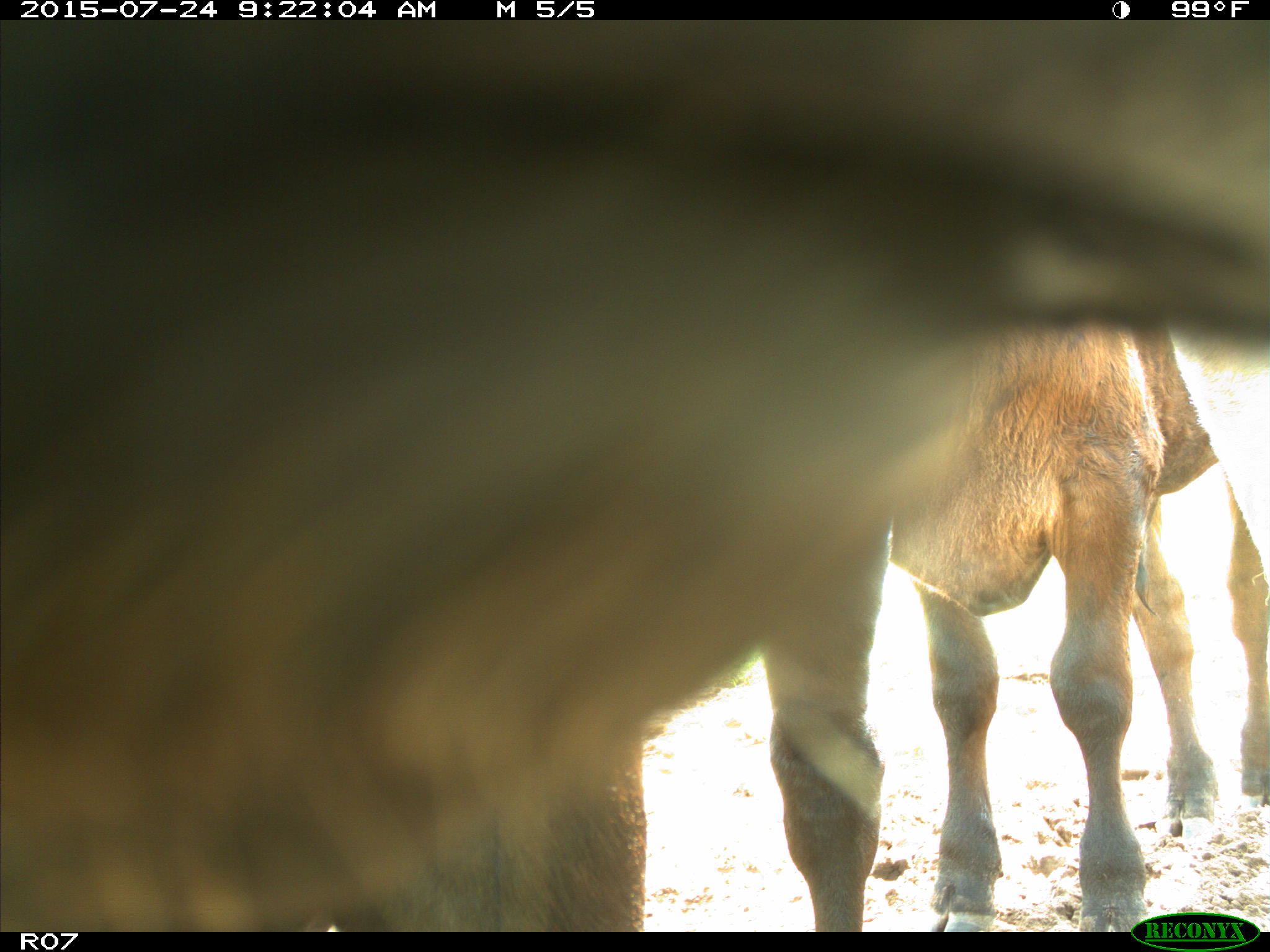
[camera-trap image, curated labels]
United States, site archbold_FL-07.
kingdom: Animalia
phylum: Chordata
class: Mammalia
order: Artiodactyla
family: Bovidae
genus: Bos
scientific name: Bos taurus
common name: domestic cow